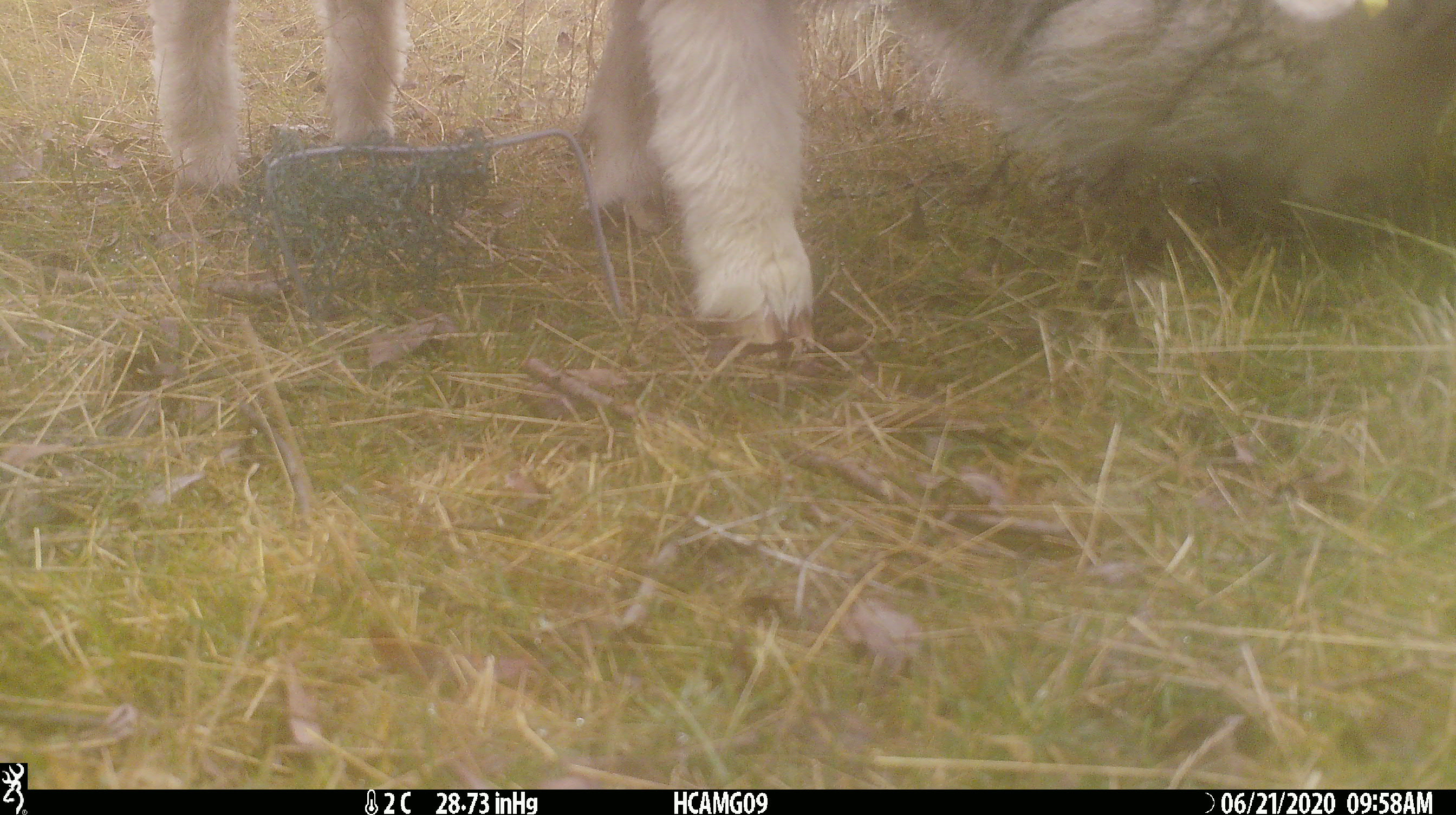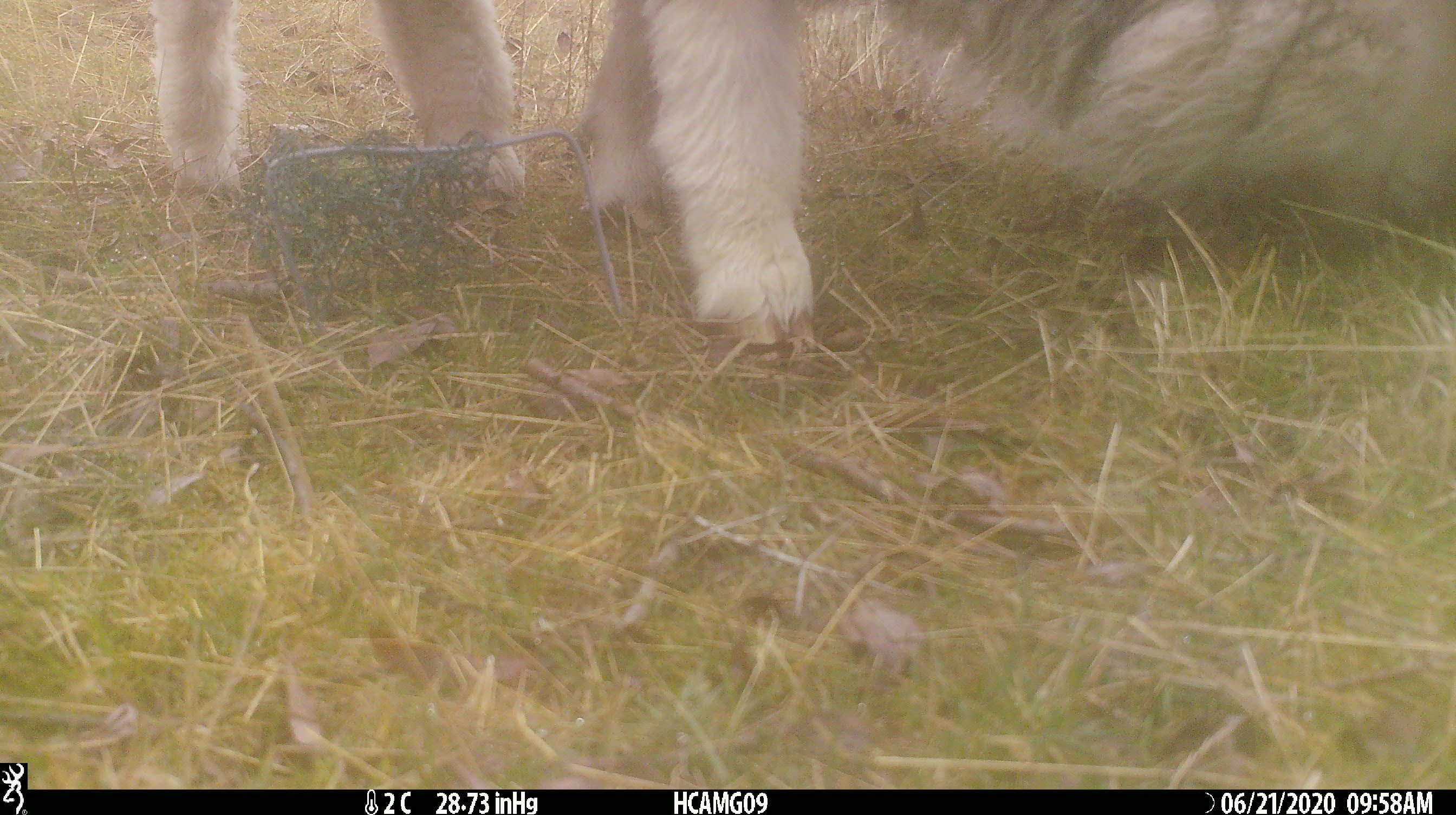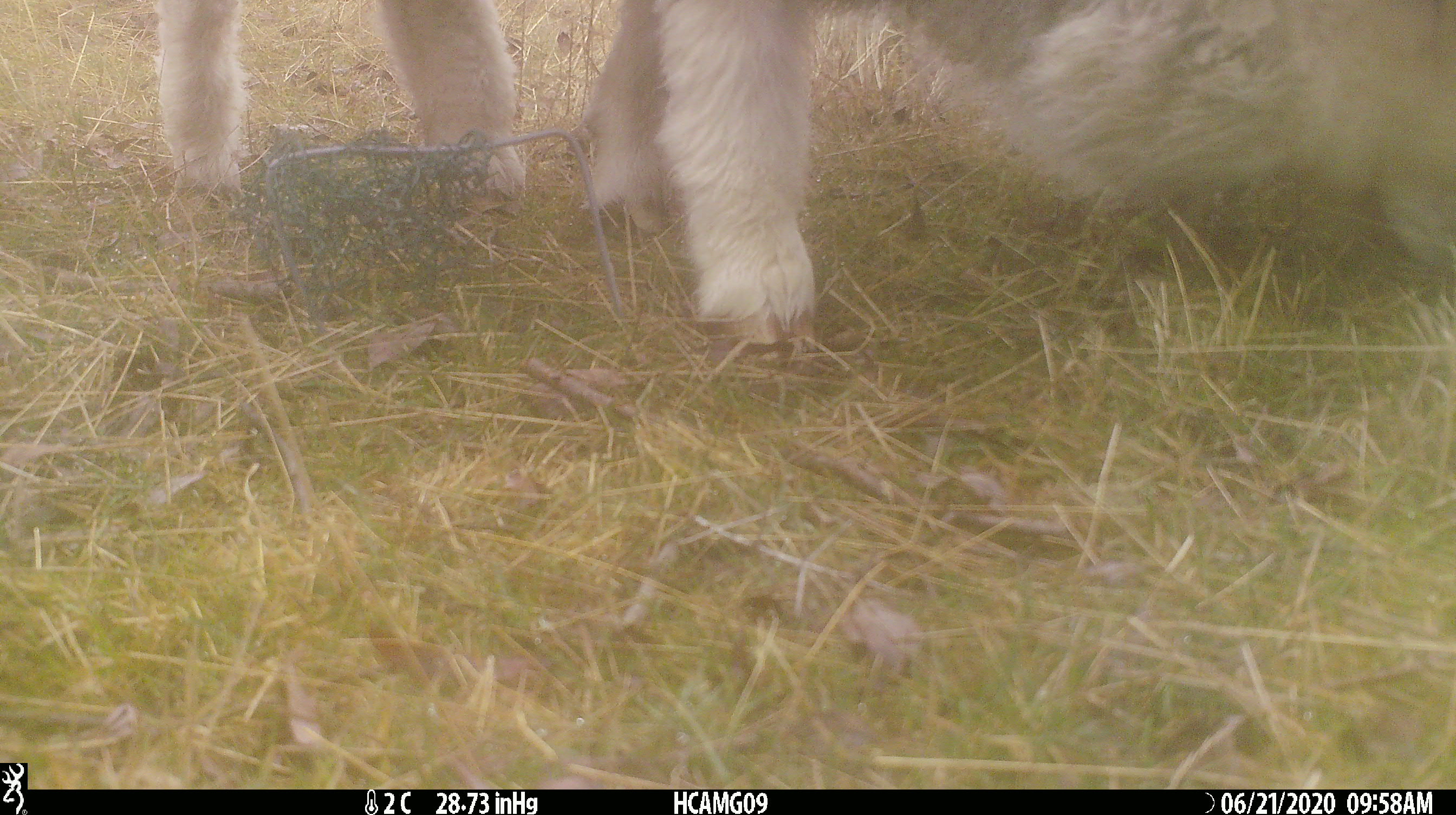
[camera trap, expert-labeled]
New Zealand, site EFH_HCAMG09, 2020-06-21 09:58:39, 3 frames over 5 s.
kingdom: Animalia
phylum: Chordata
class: Mammalia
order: Artiodactyla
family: Bovidae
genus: Ovis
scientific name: Ovis aries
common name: domestic sheep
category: sheep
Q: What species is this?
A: Sheep (domestic sheep) (Ovis aries).